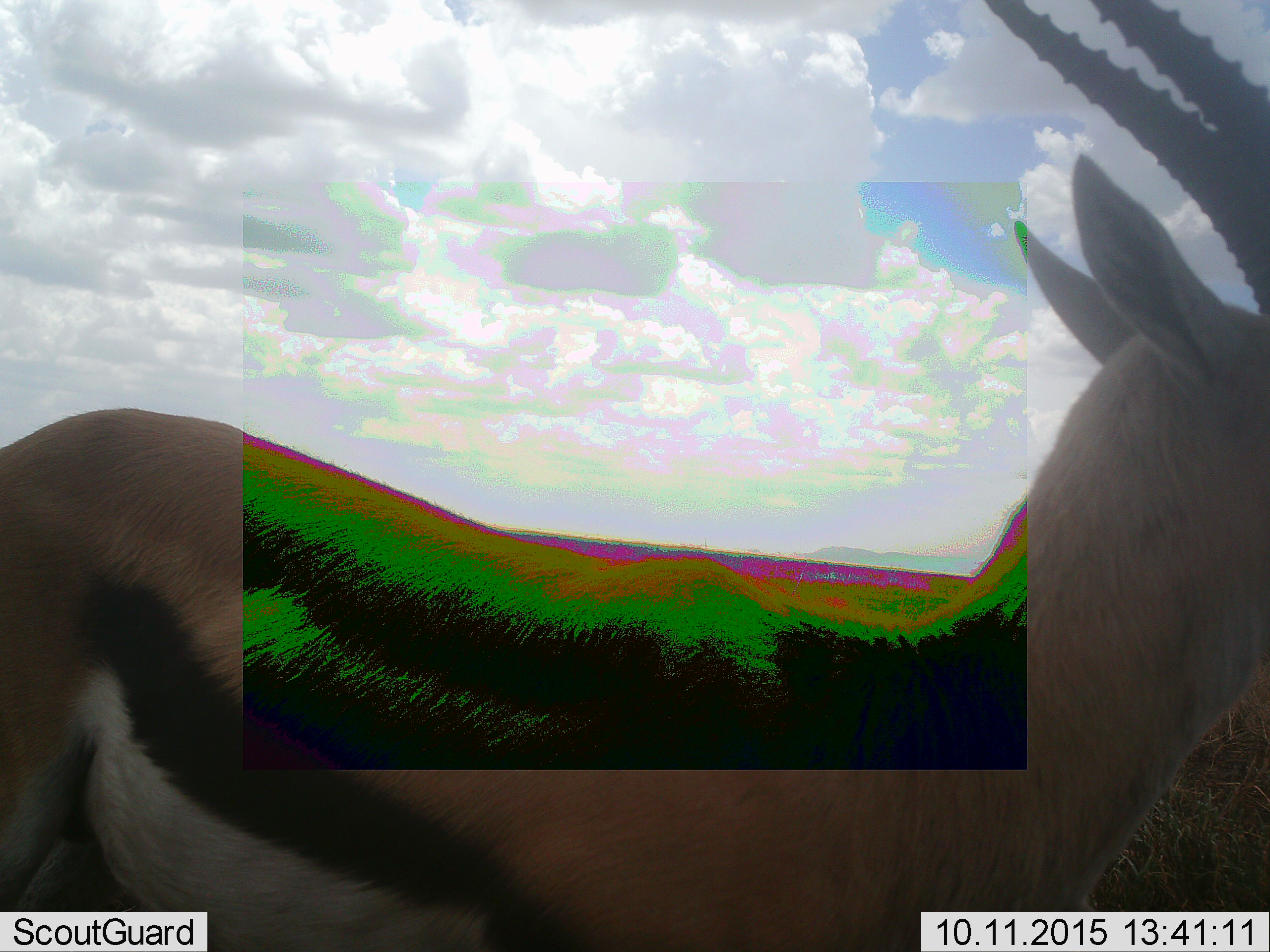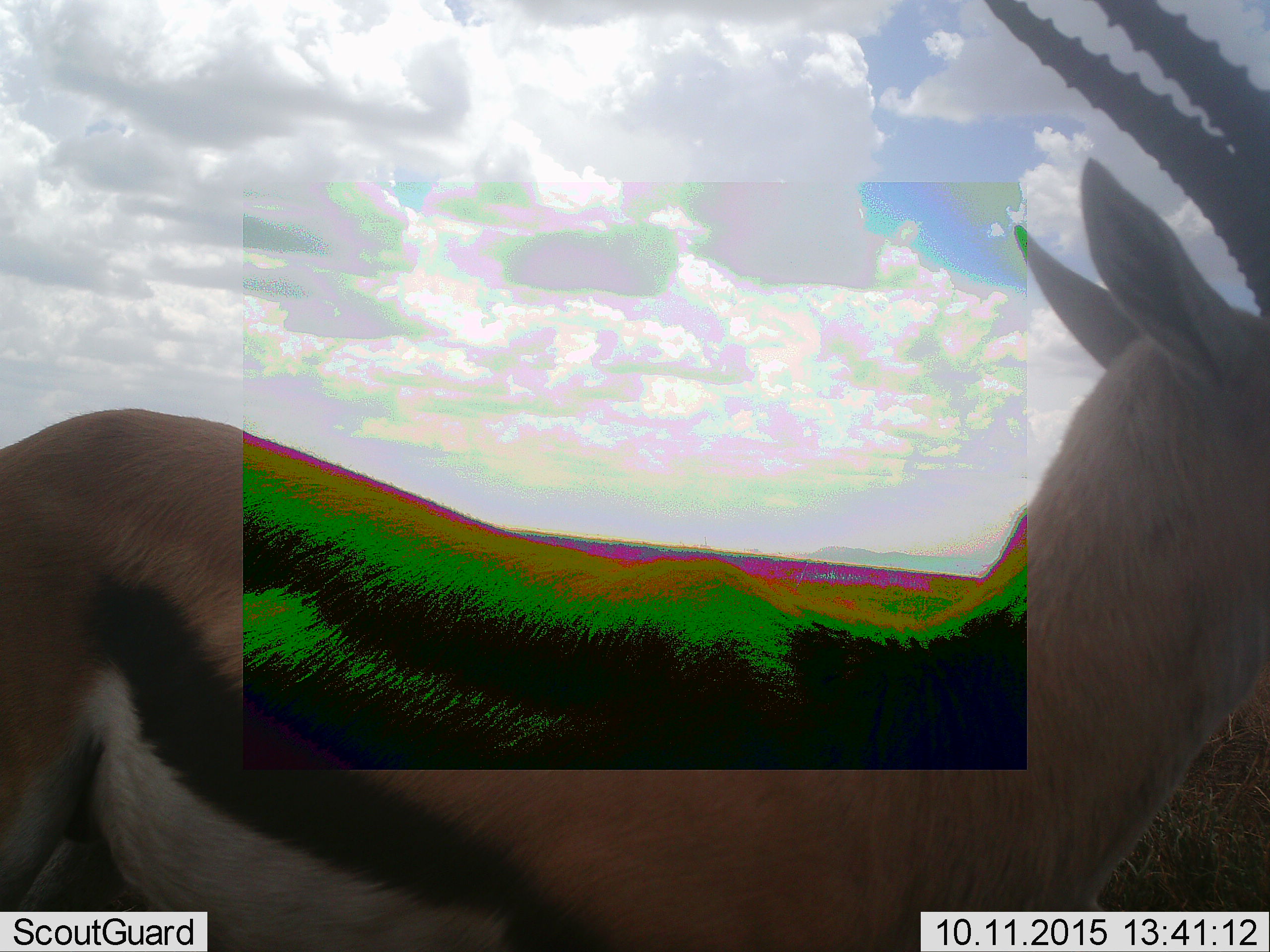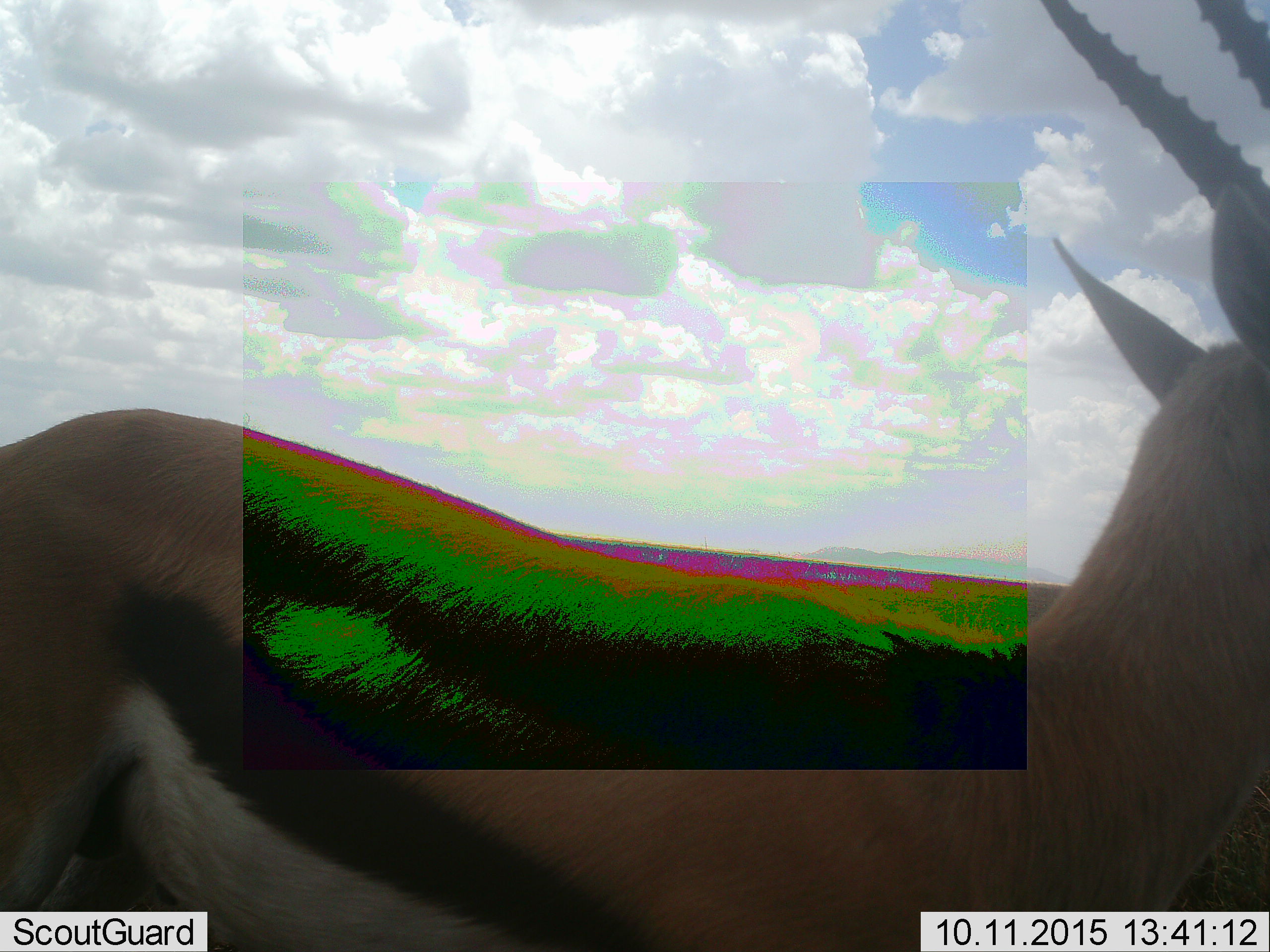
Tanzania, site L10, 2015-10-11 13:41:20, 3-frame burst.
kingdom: Animalia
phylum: Chordata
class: Mammalia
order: Artiodactyla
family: Bovidae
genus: Eudorcas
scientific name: Eudorcas thomsonii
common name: thomson's gazelle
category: gazellethomsons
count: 1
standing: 100%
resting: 0%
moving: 17%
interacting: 0%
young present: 0%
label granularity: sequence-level